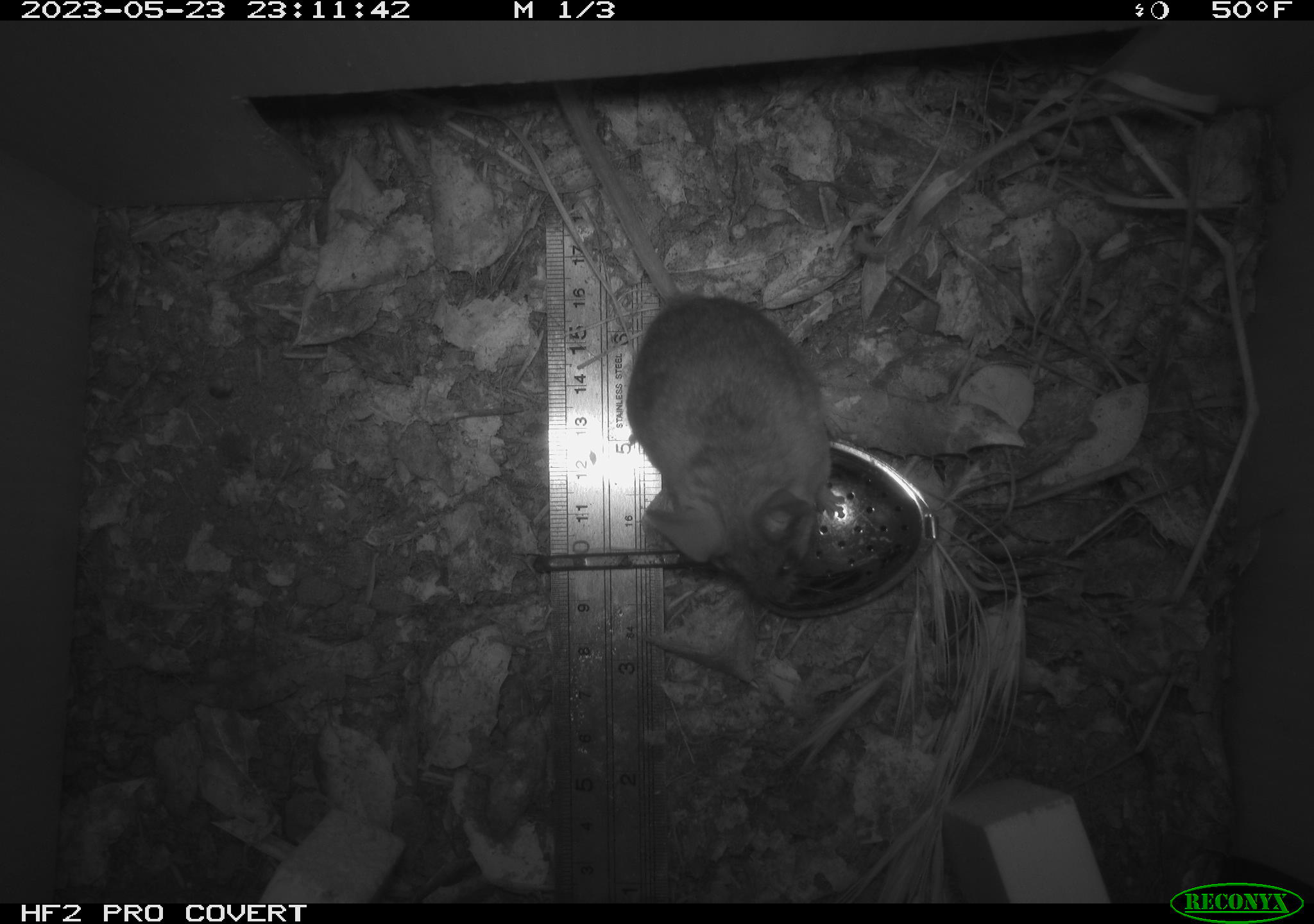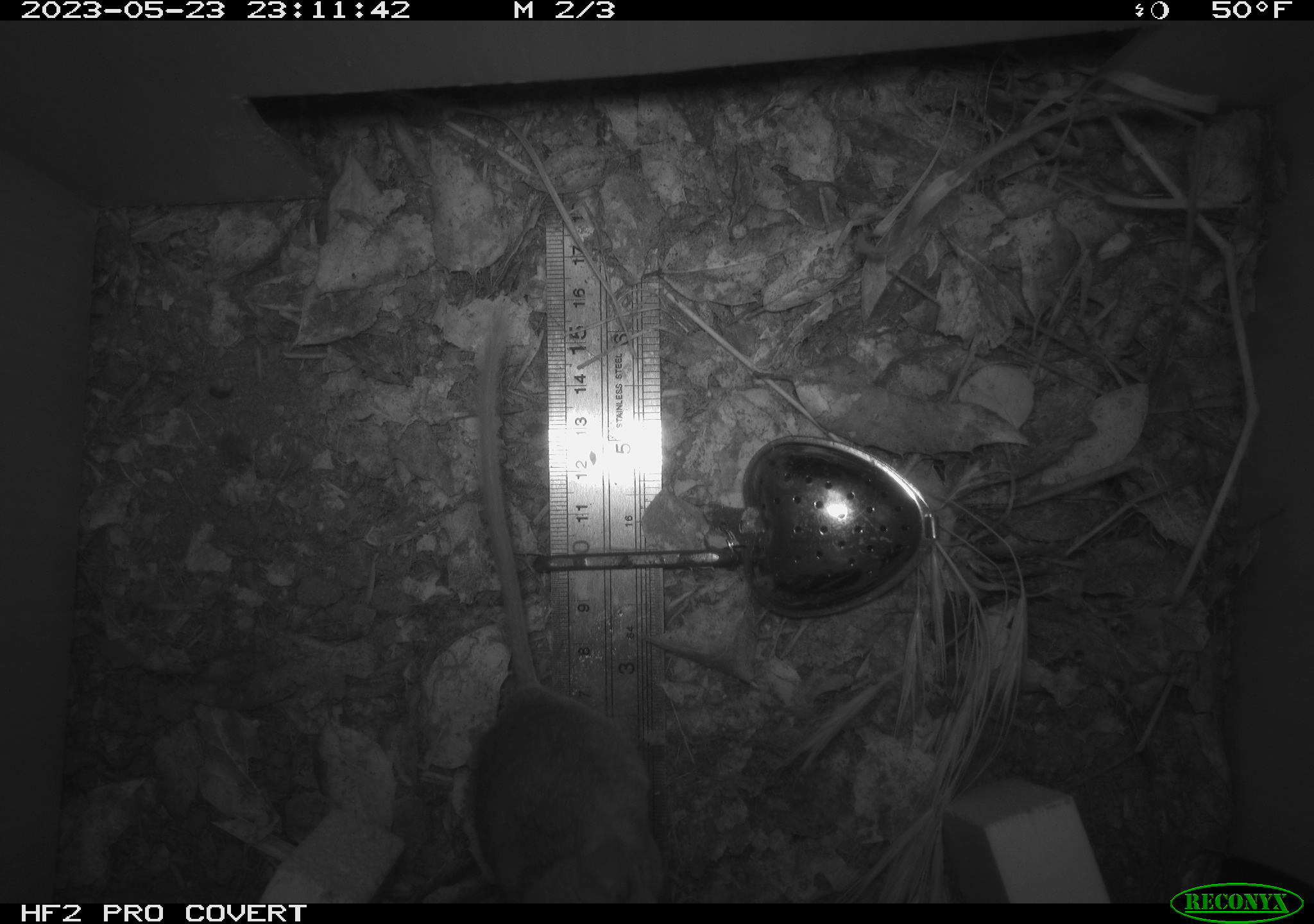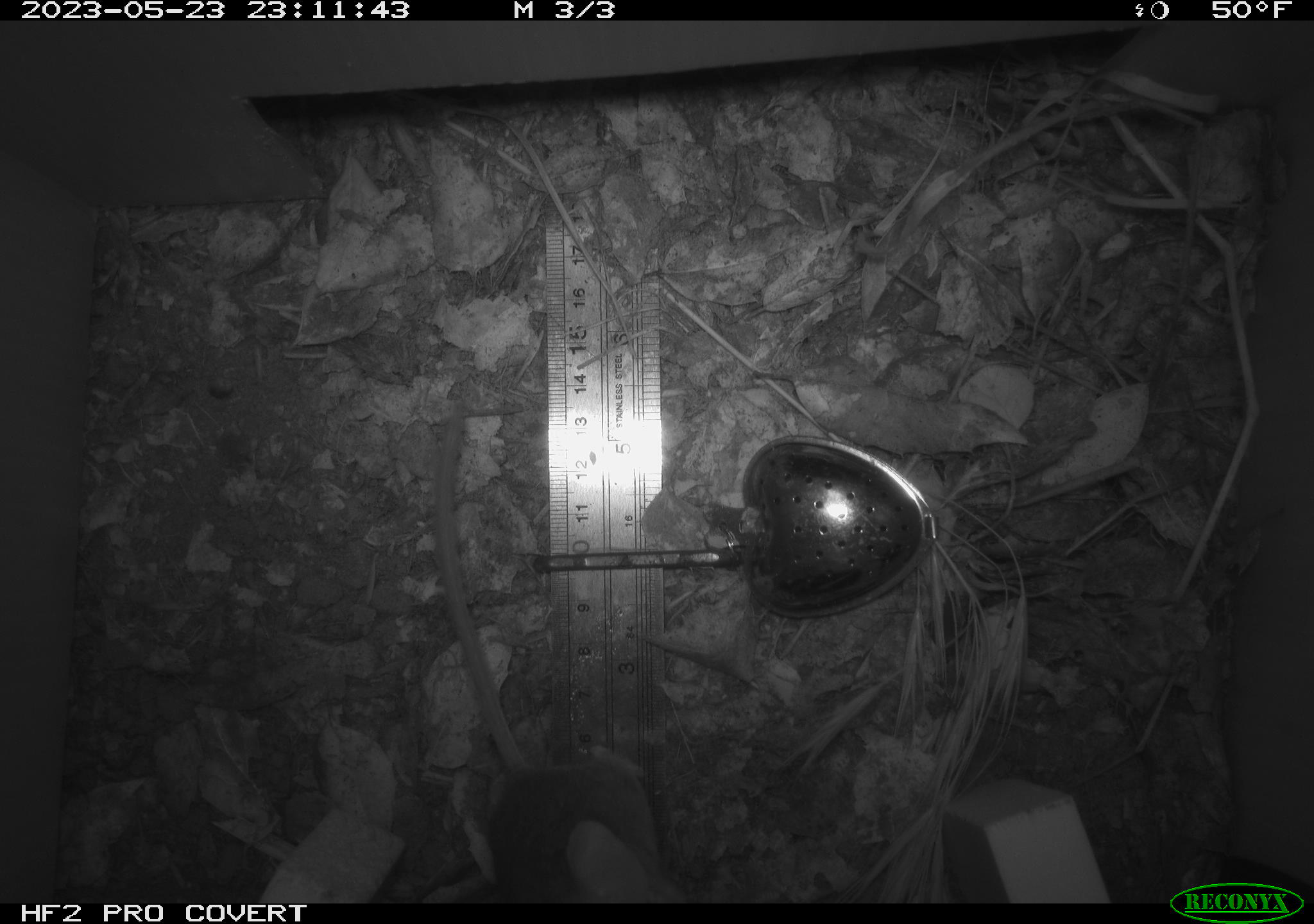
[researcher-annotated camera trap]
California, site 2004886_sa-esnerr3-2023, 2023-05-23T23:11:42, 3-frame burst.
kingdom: Animalia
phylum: Chordata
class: Mammalia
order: Rodentia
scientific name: Rodentia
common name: mouse species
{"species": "mouse species (Rodentia)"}